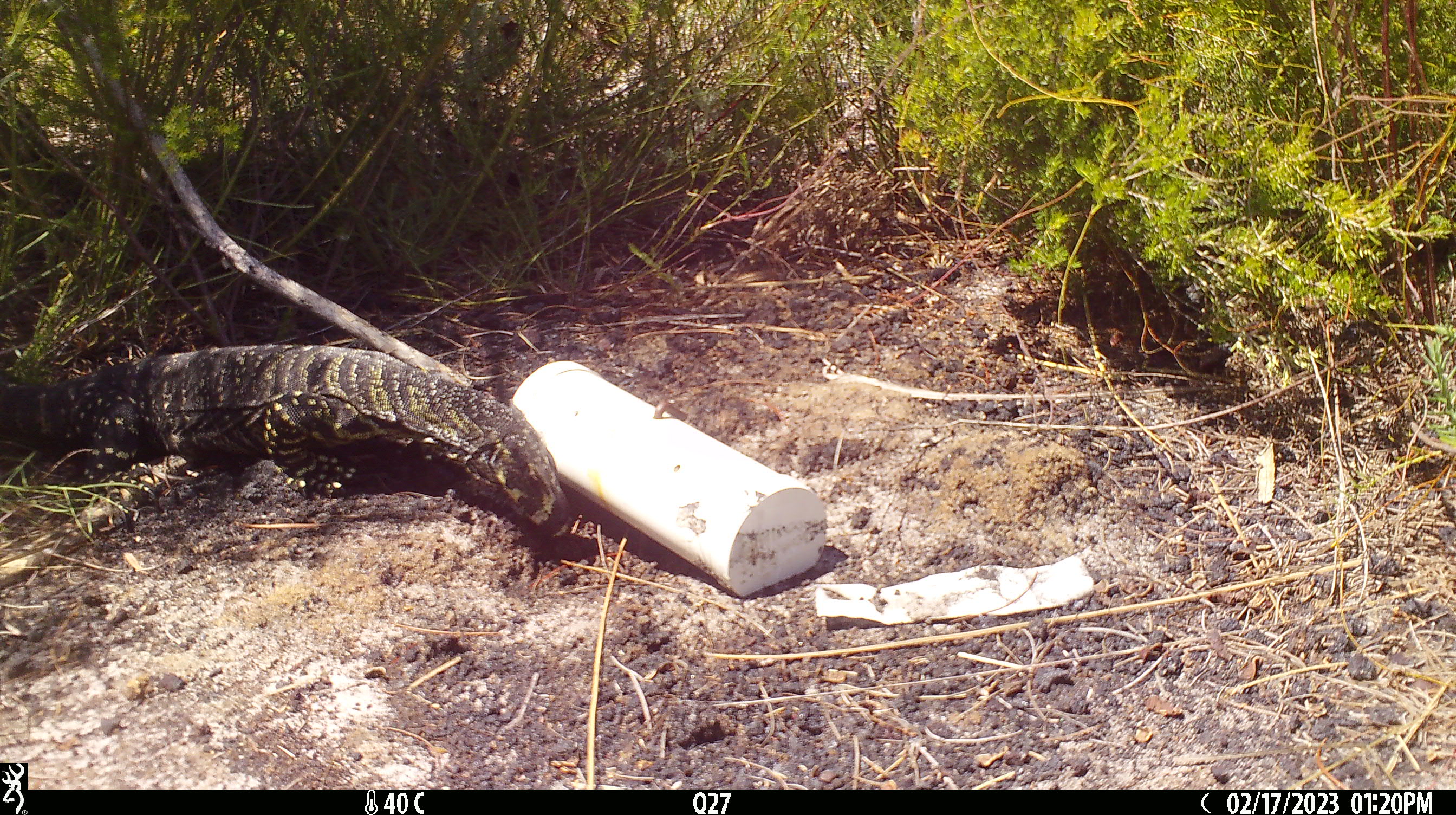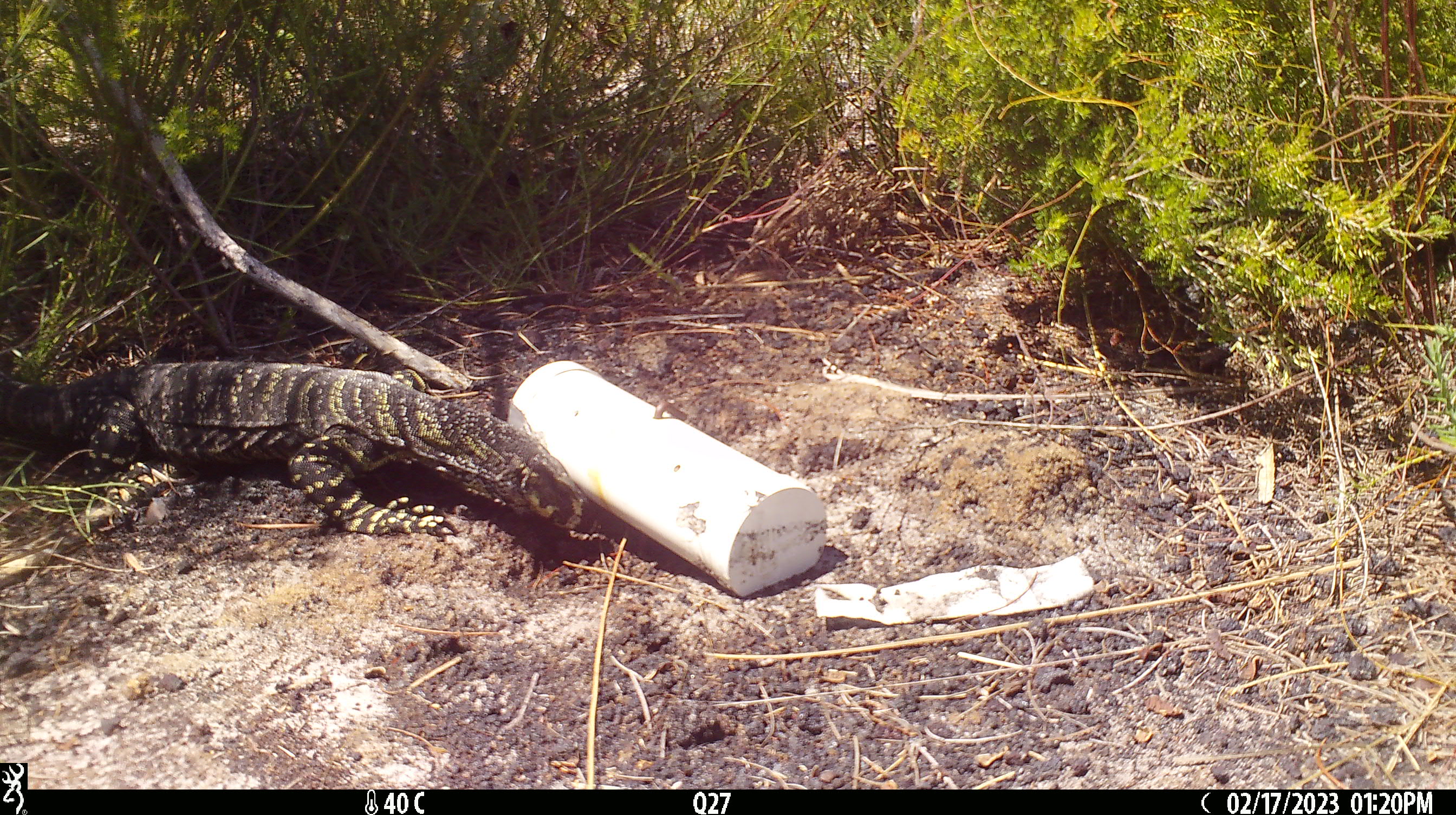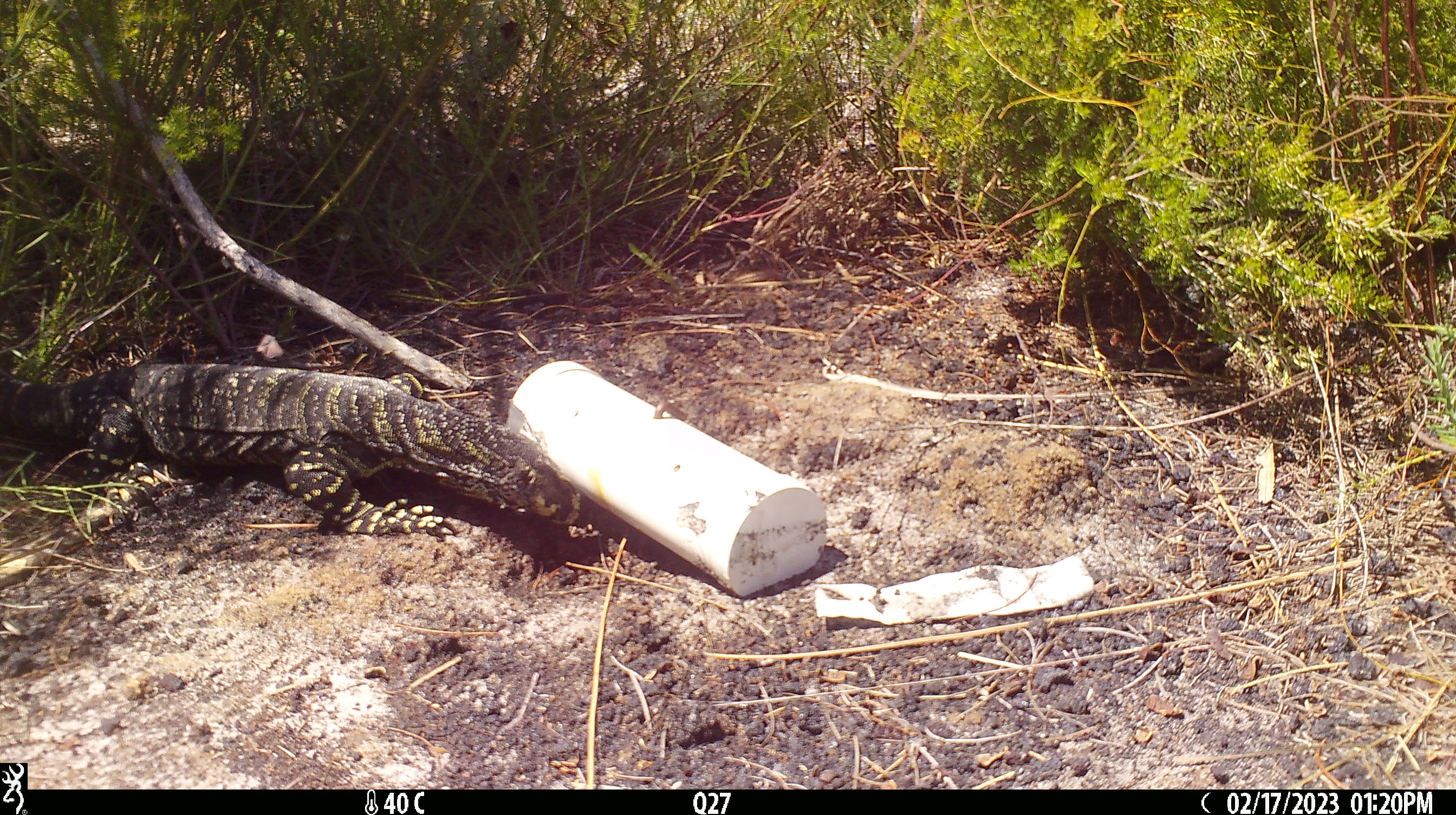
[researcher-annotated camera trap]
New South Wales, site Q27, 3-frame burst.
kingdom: Animalia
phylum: Chordata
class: Reptilia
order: Squamata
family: Varanidae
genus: Varanus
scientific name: Varanus varius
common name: lace monitor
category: goanna